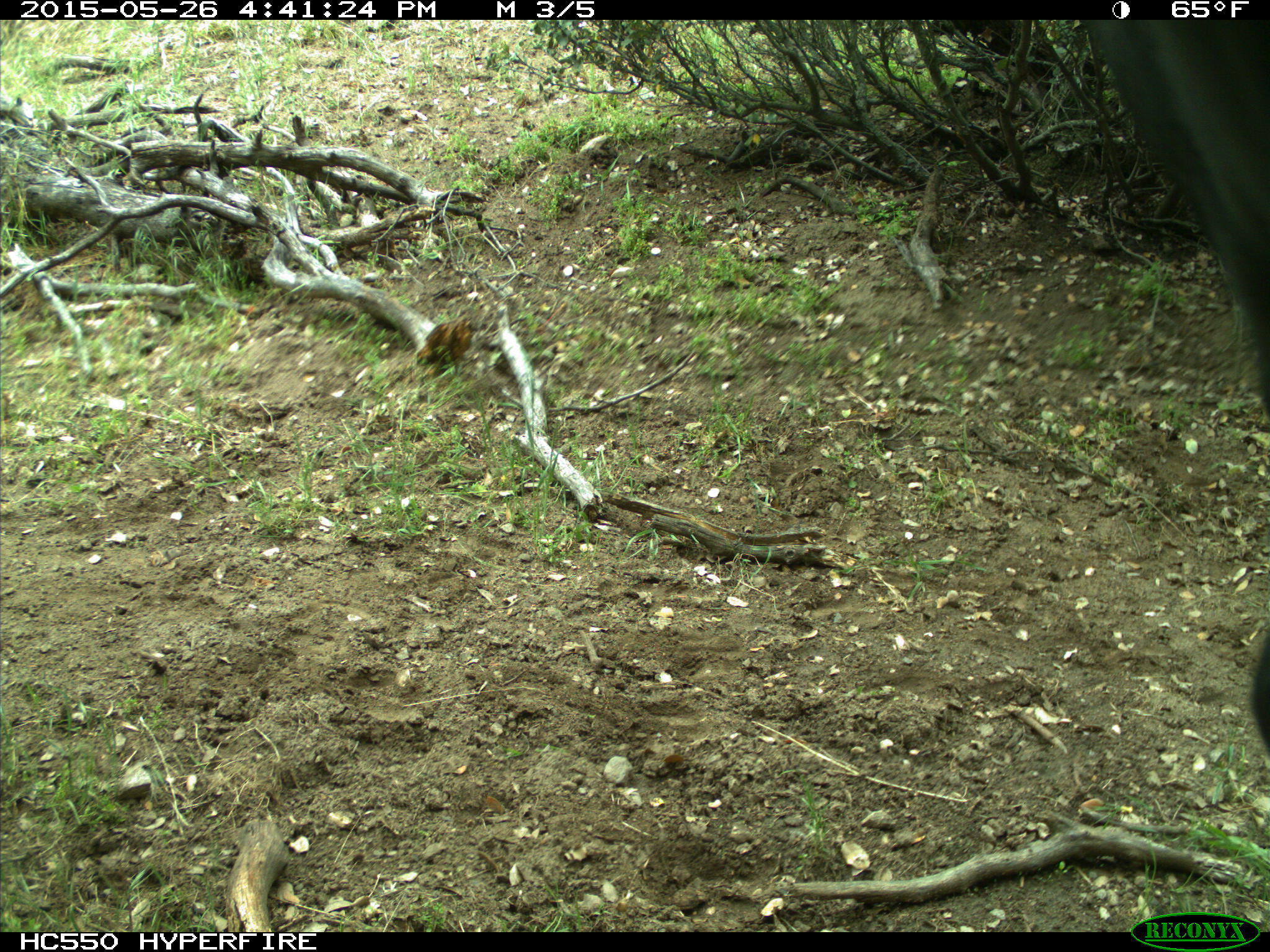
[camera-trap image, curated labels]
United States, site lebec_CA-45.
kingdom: Animalia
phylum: Chordata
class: Mammalia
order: Artiodactyla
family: Bovidae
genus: Bos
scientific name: Bos taurus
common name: domestic cow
Bos taurus (domestic cow).